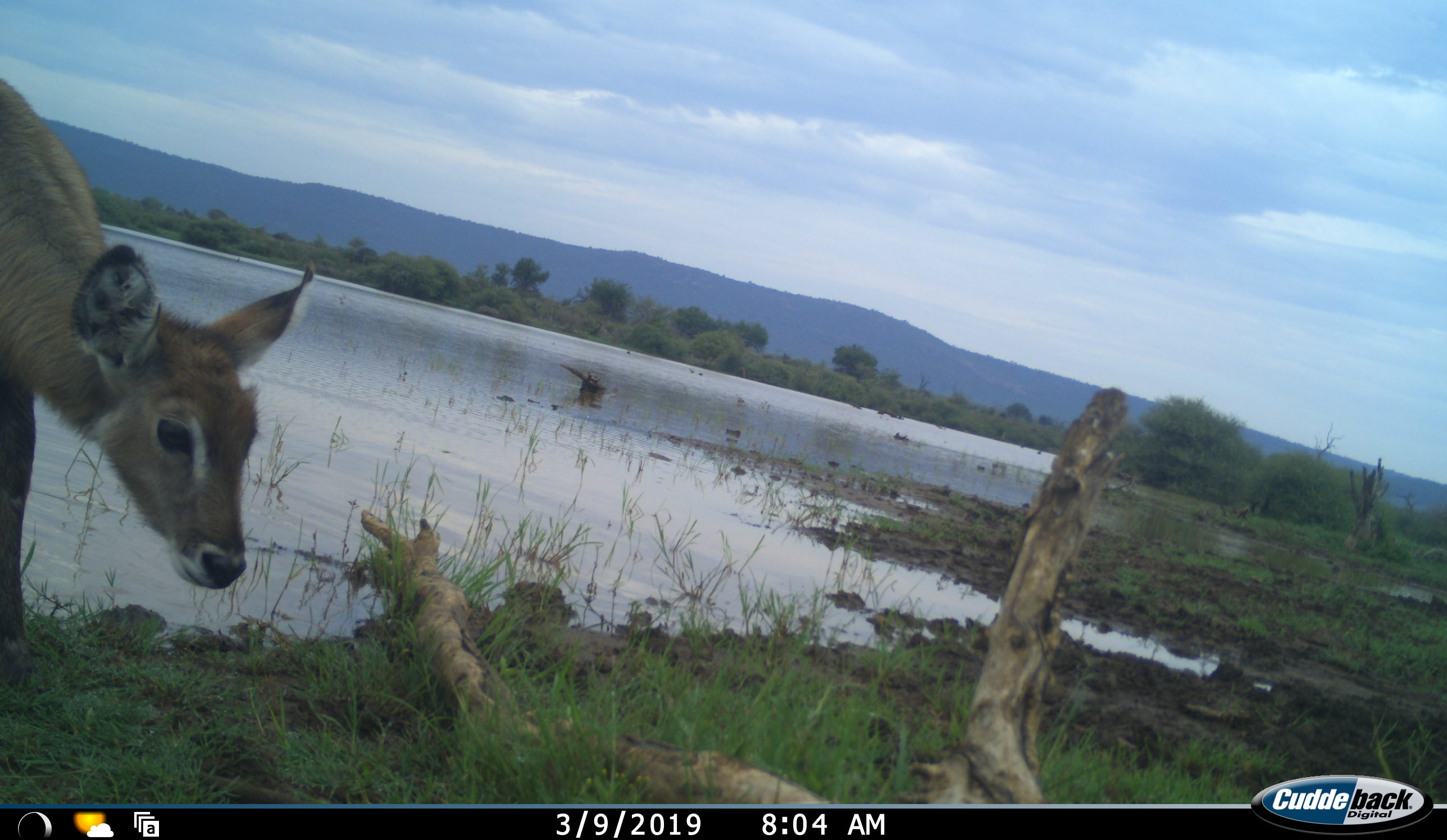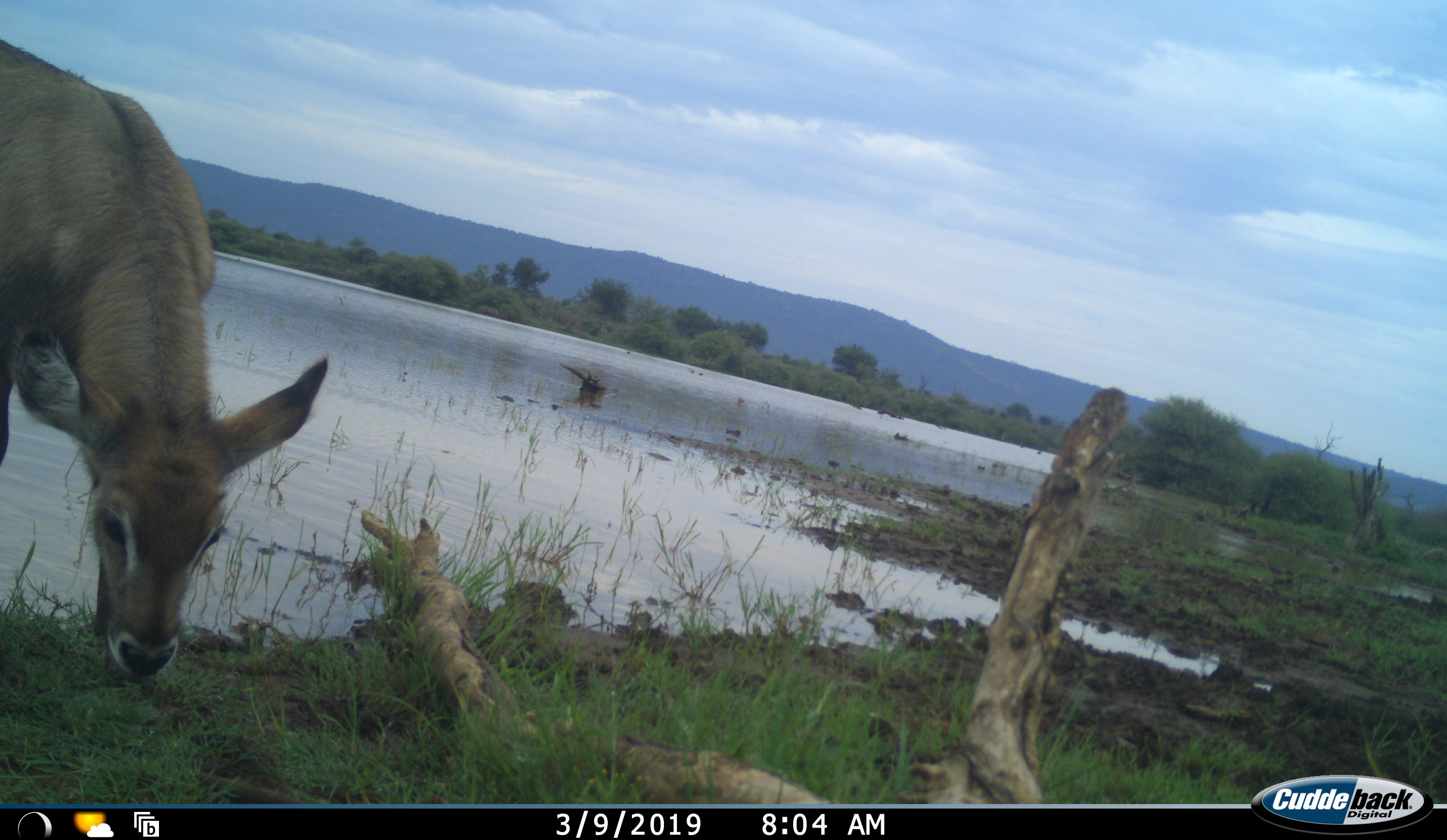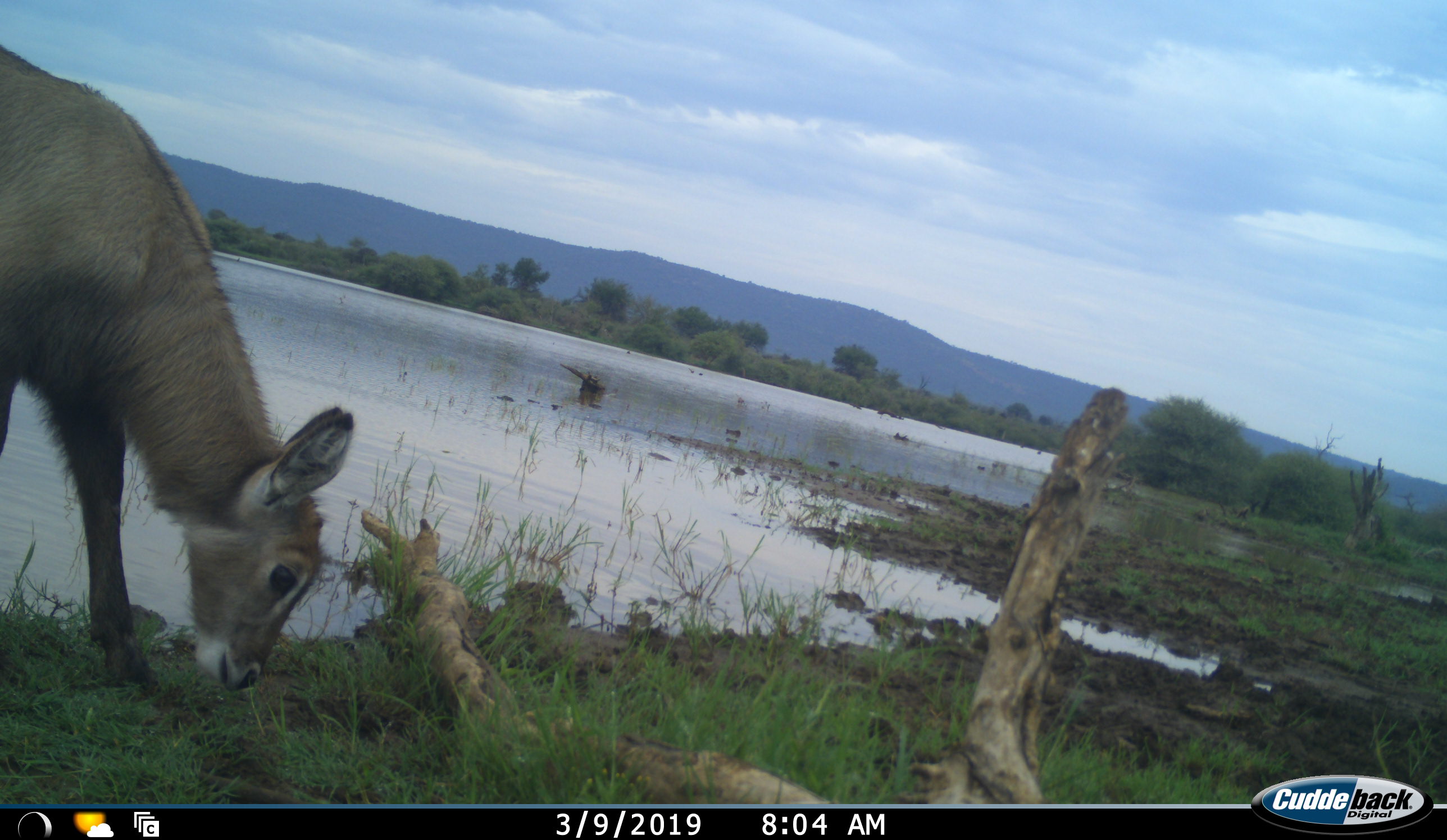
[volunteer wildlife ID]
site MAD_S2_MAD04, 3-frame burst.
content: unidentified animal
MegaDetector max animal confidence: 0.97